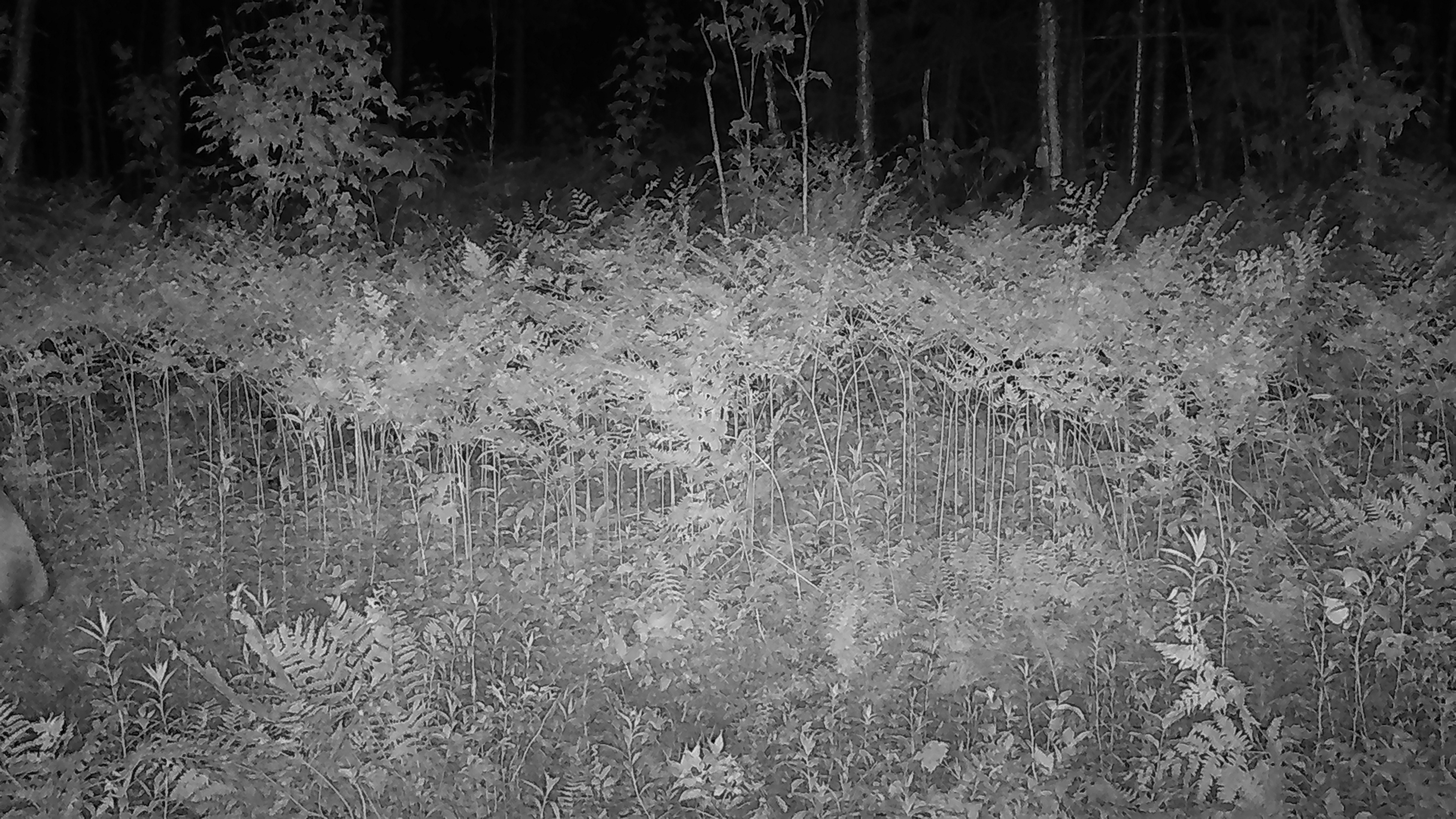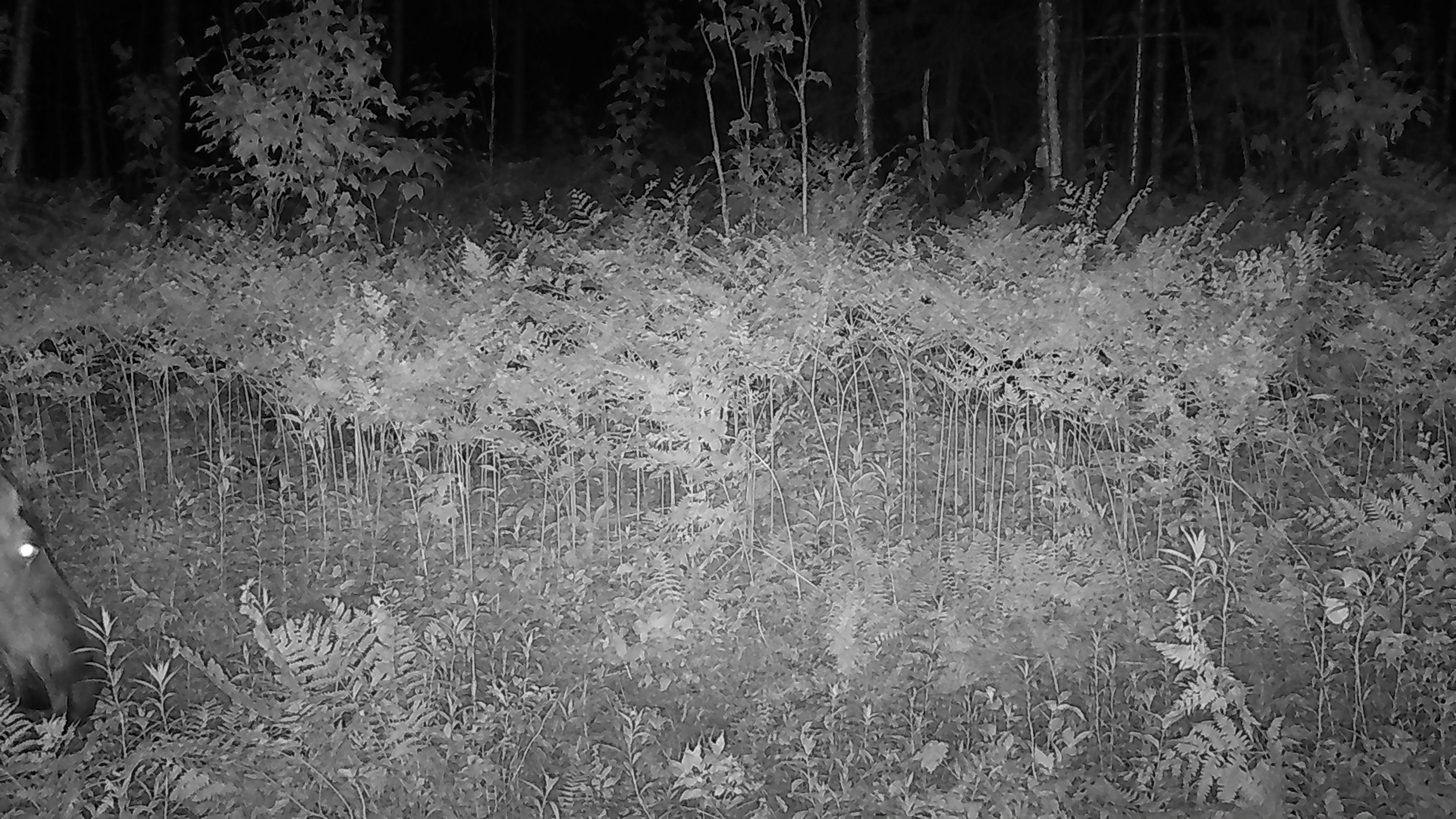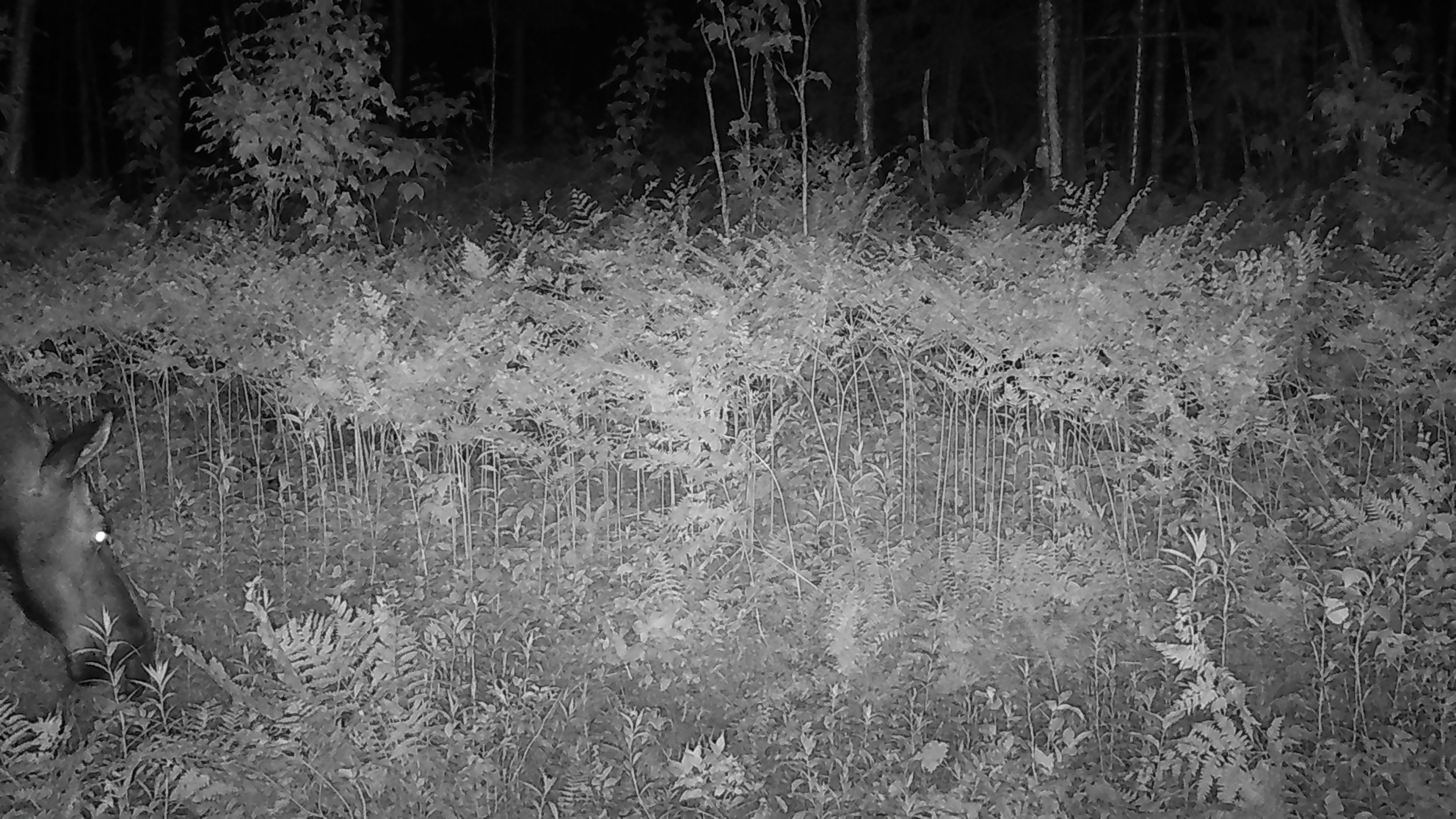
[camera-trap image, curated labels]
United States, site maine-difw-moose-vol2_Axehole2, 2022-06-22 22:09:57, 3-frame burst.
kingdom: Animalia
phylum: Chordata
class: Mammalia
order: Artiodactyla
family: Cervidae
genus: Alces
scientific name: Alces alces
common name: moose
Moose (Alces alces).